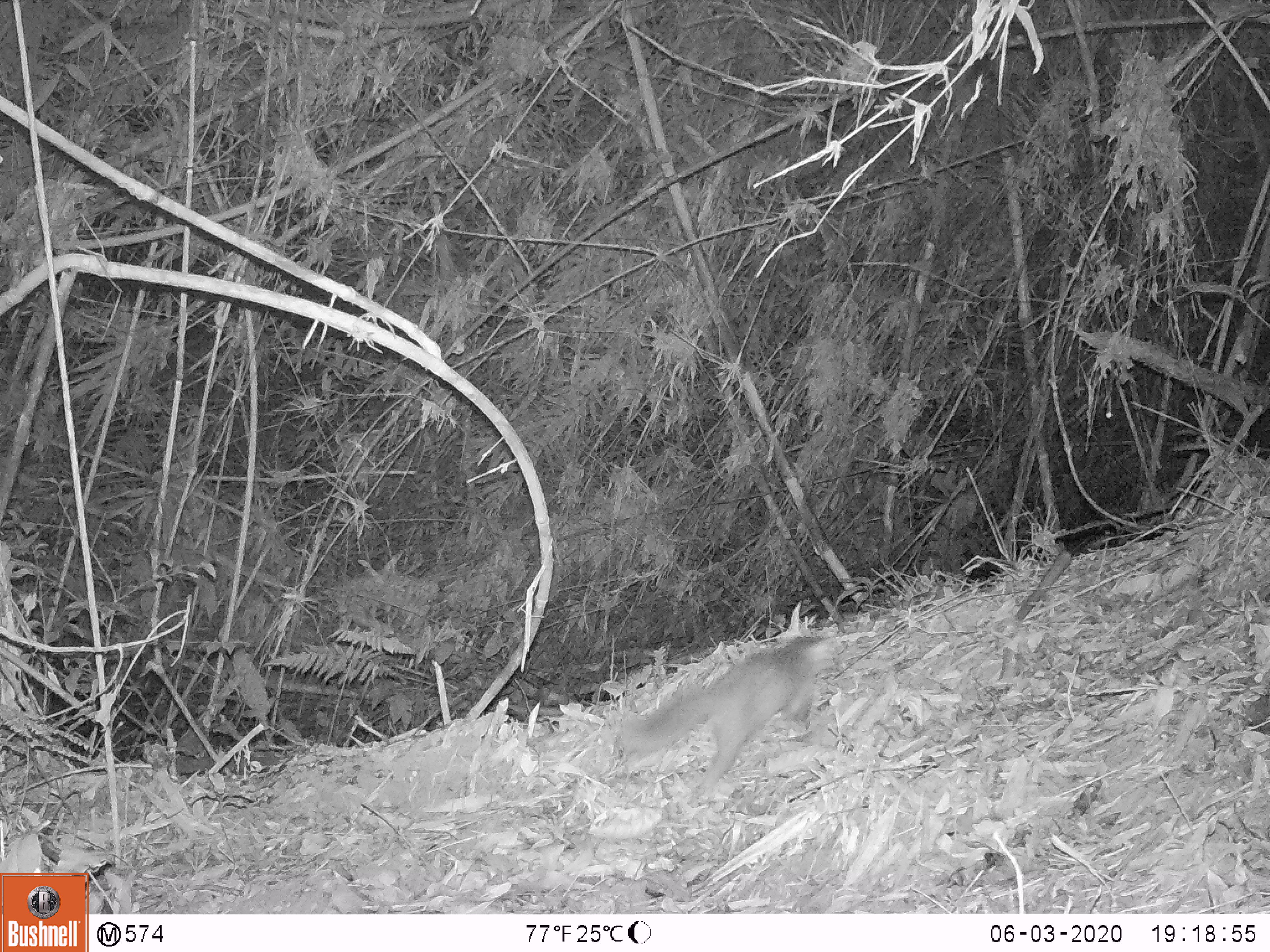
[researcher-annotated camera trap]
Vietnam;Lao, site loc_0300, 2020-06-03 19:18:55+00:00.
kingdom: Animalia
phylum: Chordata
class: Mammalia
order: Carnivora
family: Mustelidae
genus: Melogale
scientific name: Melogale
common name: ferret badger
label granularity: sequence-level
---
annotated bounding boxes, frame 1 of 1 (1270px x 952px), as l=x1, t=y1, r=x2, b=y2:
ferret badger: l=621, t=635, r=834, b=789